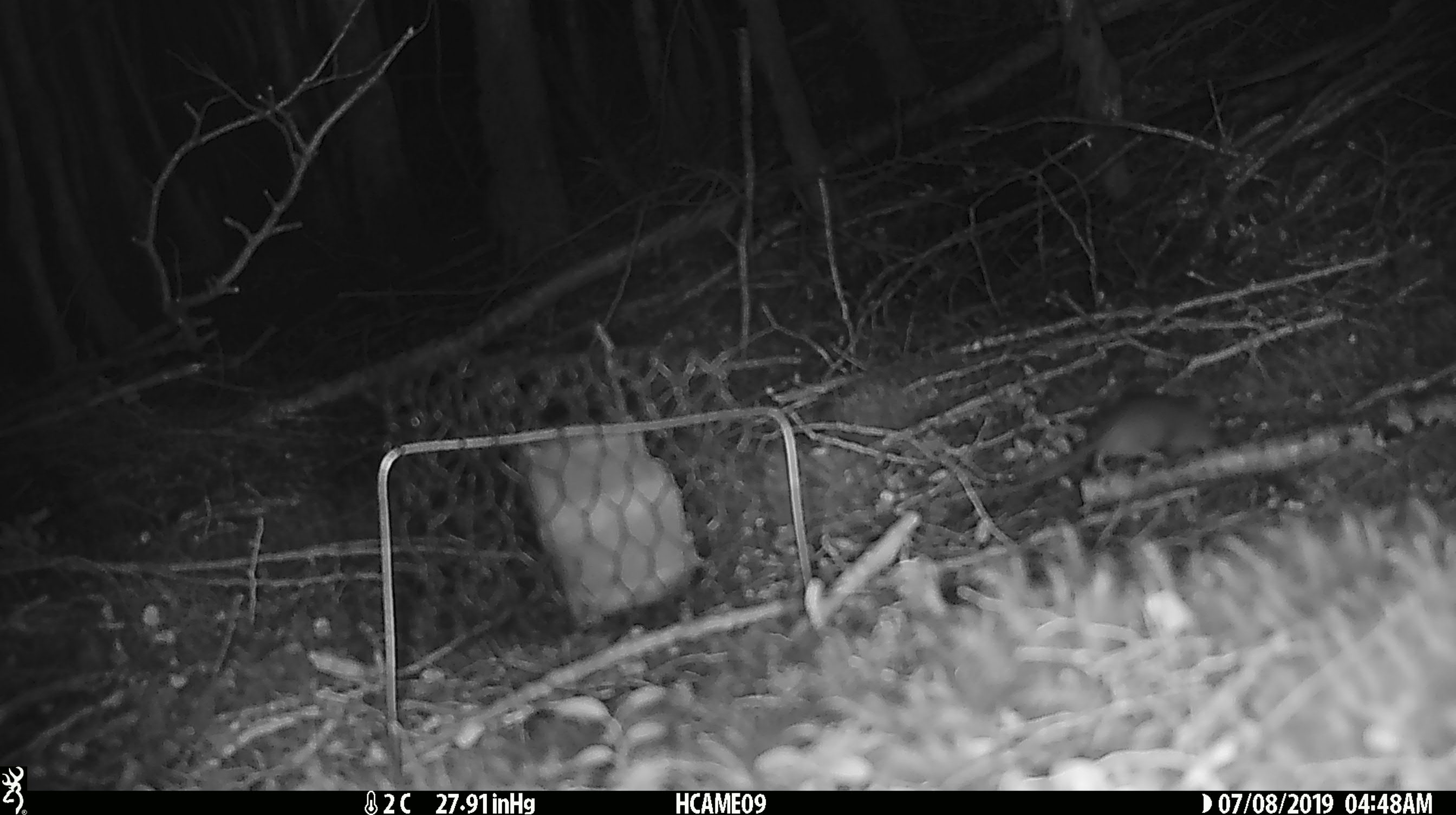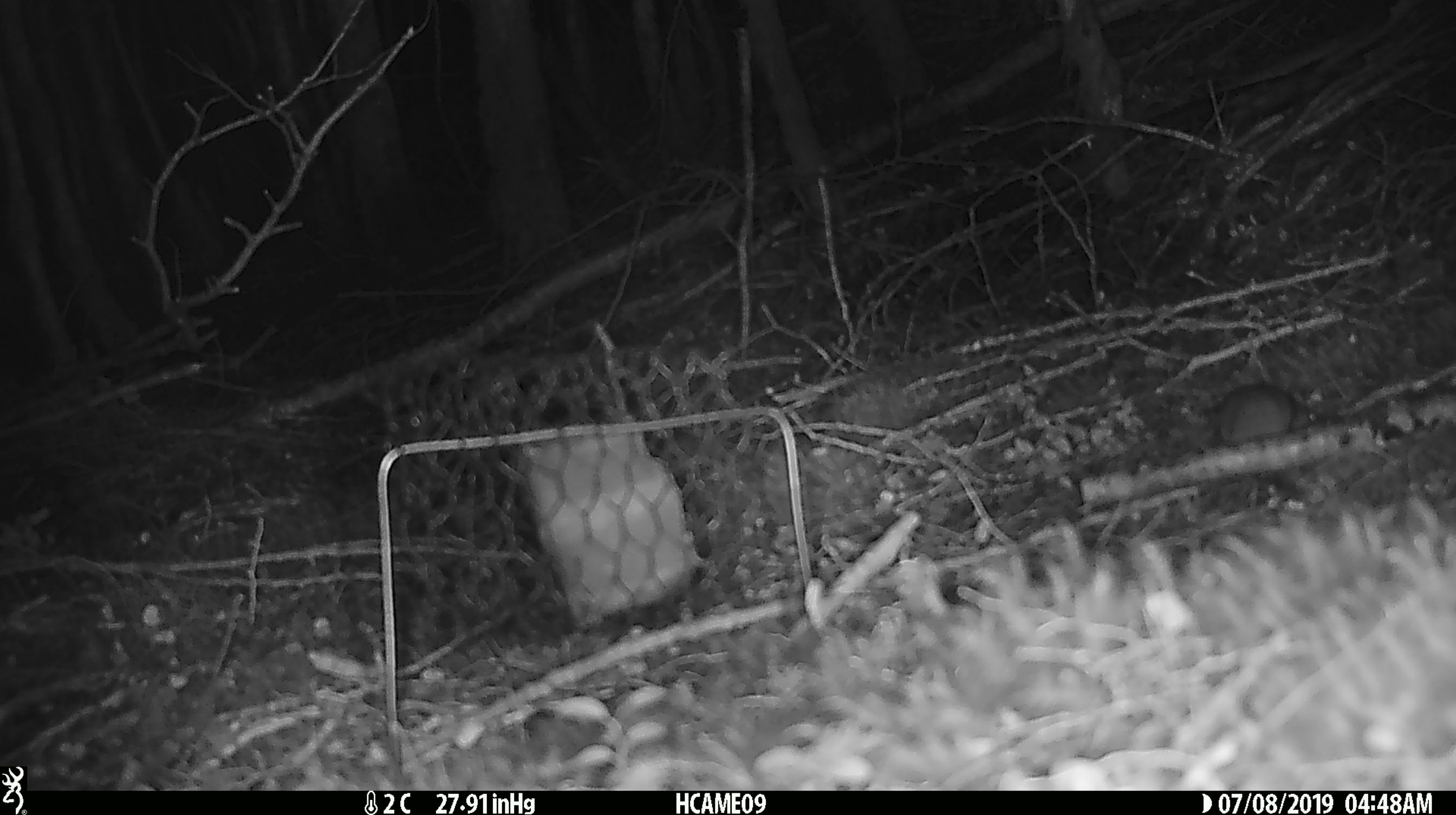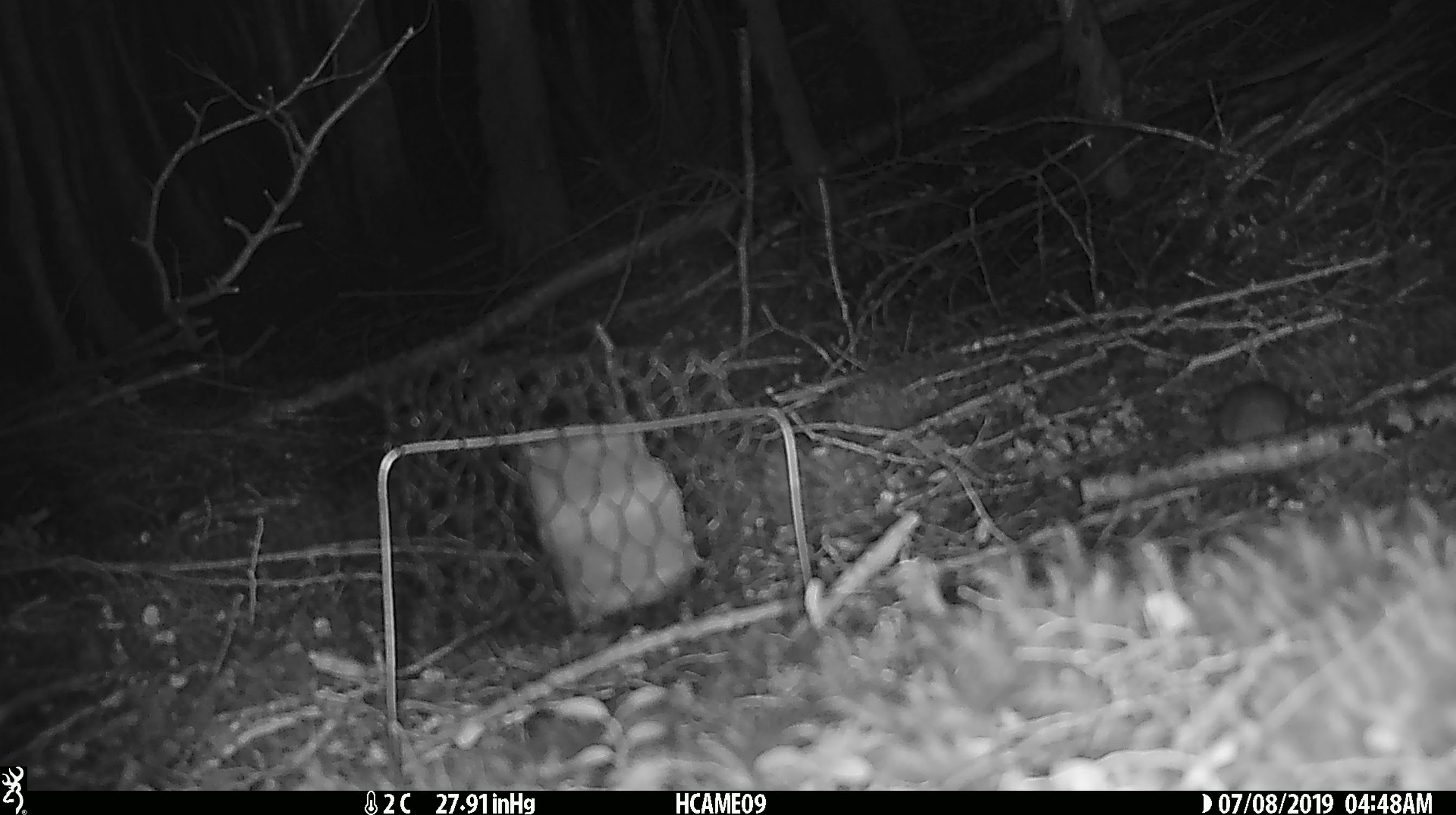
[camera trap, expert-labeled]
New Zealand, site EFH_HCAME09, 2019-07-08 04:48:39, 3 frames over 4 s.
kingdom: Animalia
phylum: Chordata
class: Mammalia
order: Rodentia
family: Muridae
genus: Mus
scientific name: Mus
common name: mouse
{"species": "mouse (Mus)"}